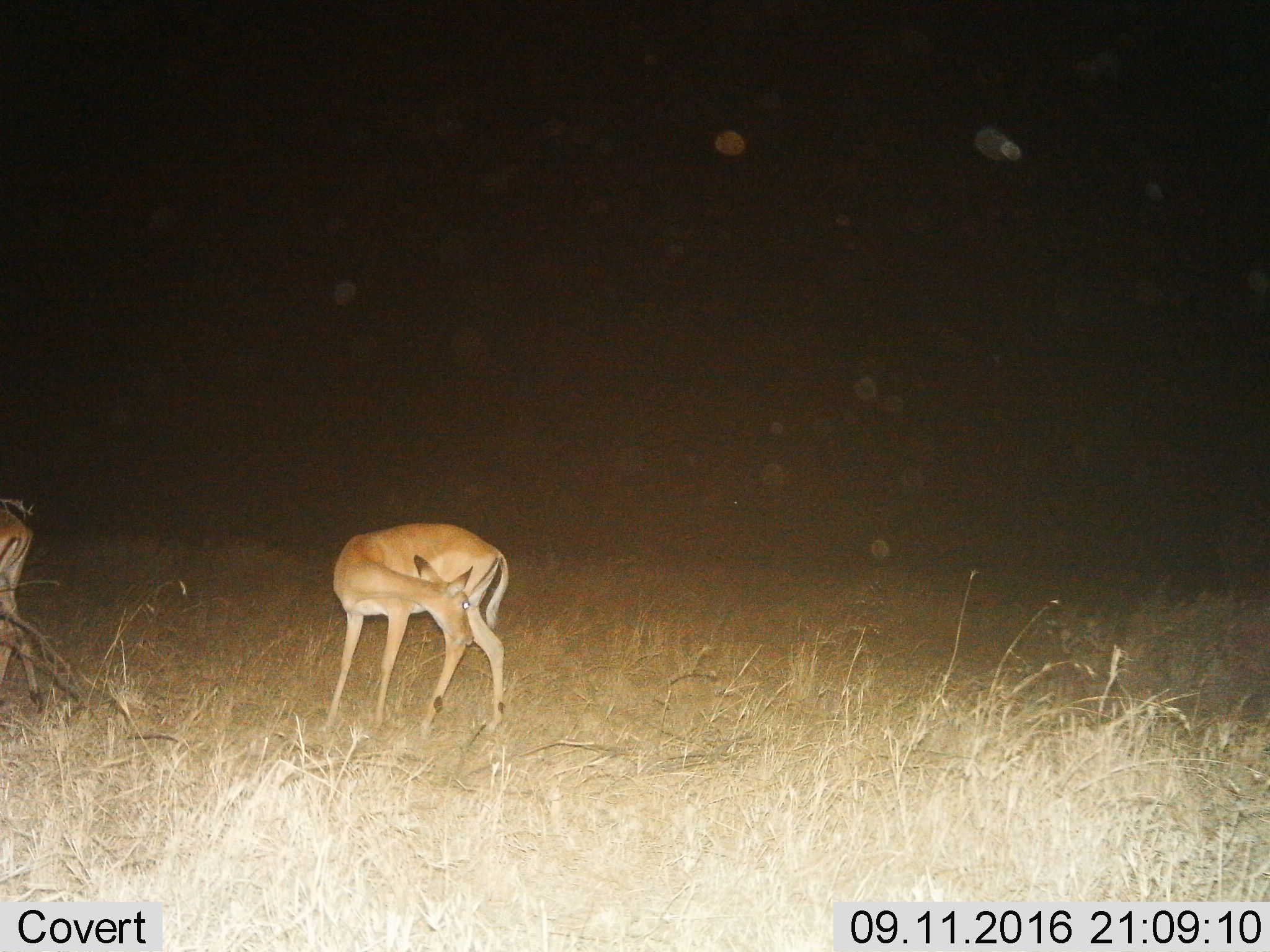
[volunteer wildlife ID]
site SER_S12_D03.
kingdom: Animalia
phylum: Chordata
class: Mammalia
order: Artiodactyla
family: Bovidae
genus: Aepyceros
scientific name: Aepyceros melampus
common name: impala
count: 2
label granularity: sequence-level